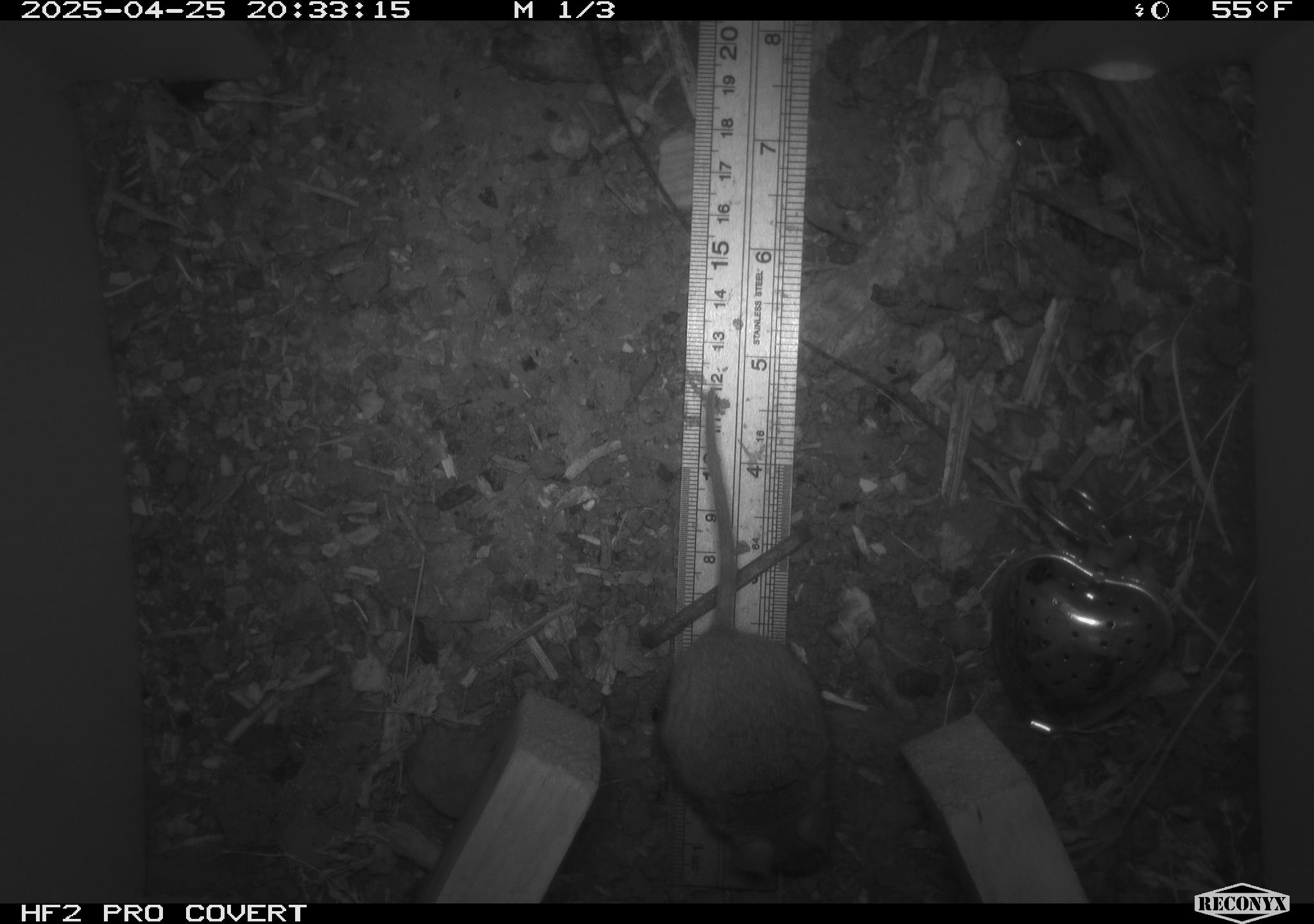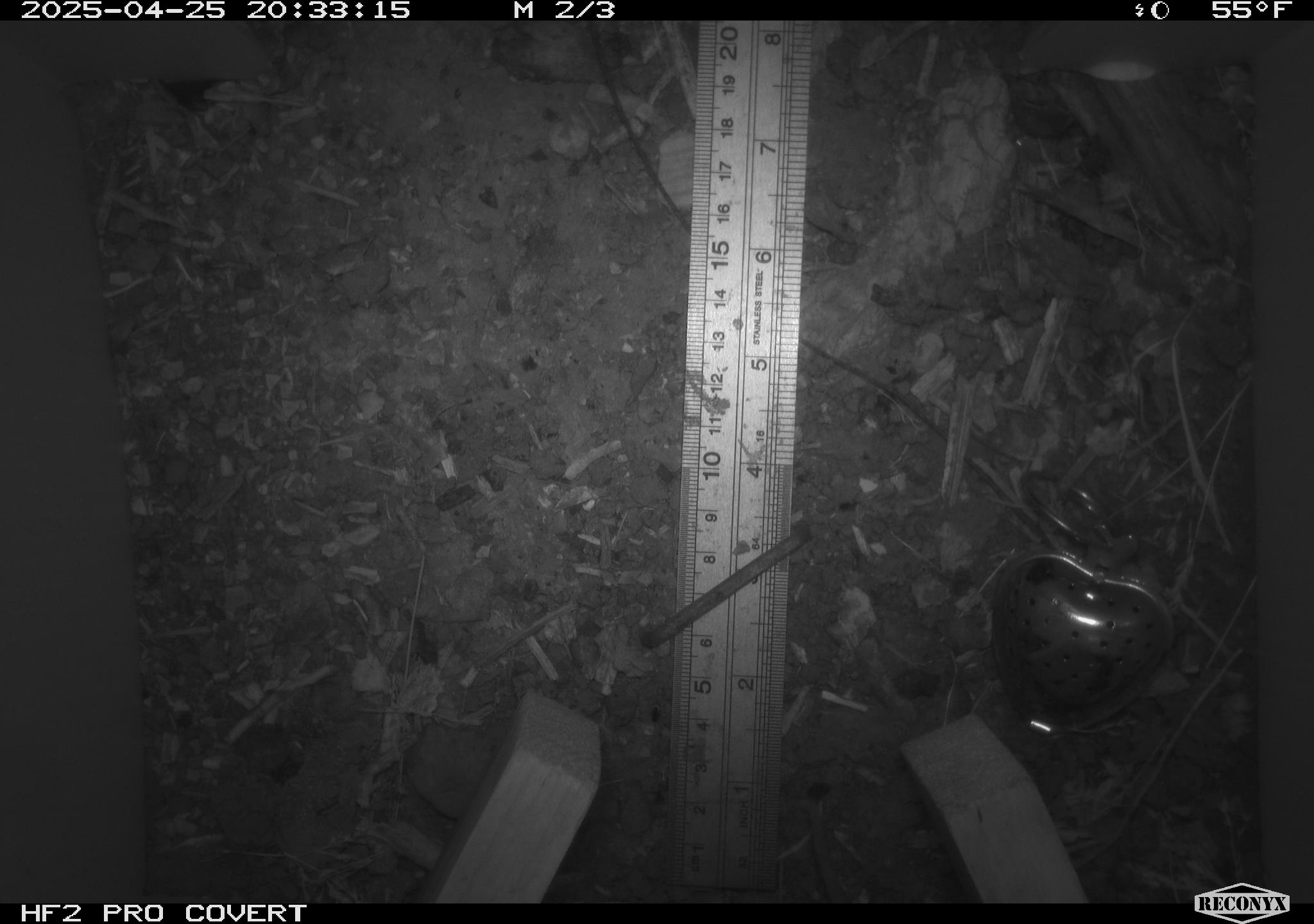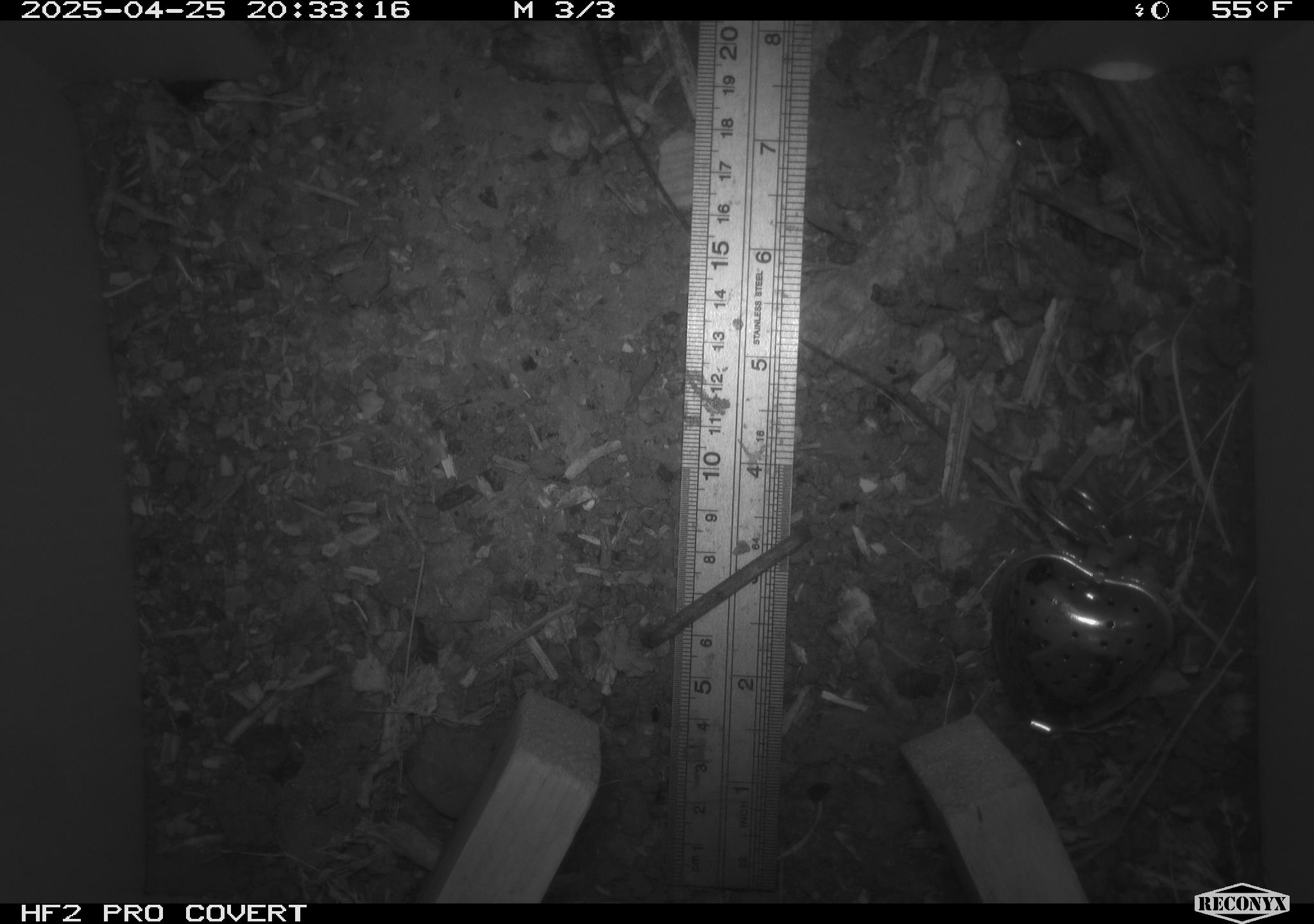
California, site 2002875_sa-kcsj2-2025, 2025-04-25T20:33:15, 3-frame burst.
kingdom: Animalia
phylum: Chordata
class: Mammalia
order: Rodentia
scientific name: Rodentia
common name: rodent